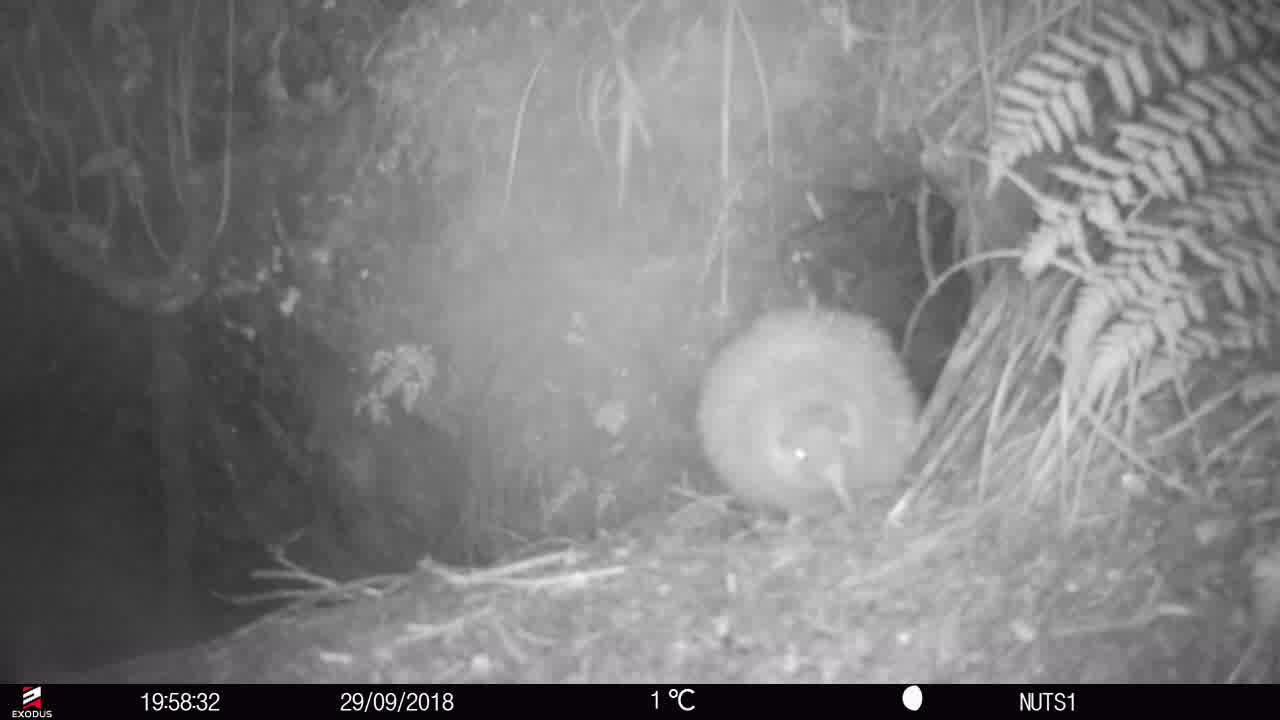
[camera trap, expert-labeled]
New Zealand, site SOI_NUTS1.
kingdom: Animalia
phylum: Chordata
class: Aves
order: Apterygiformes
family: Apterygidae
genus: Apteryx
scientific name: Apteryx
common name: kiwi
Kiwi (Apteryx).